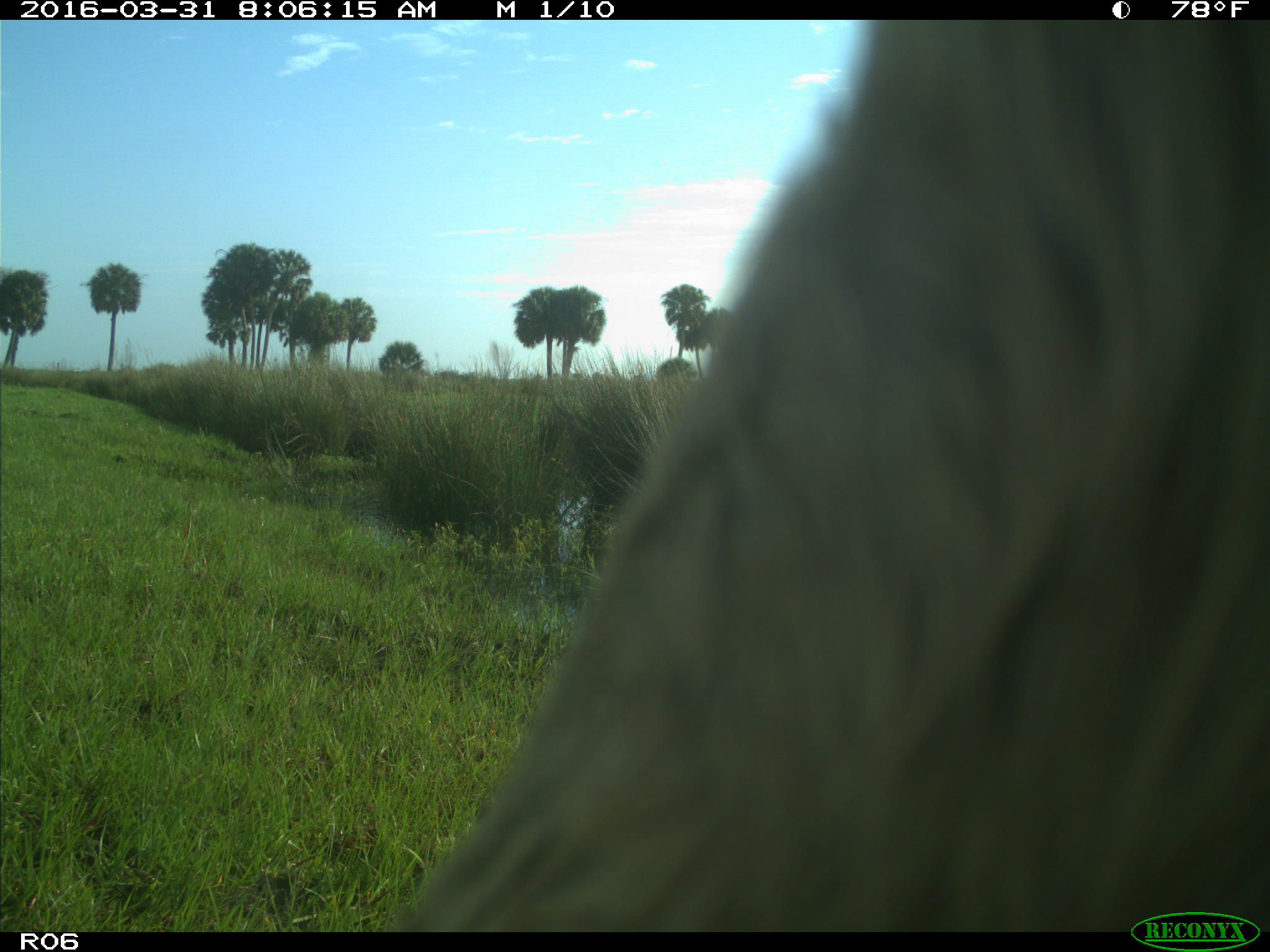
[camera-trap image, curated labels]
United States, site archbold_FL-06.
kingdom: Animalia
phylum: Chordata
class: Mammalia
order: Artiodactyla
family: Bovidae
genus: Bos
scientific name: Bos taurus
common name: domestic cow